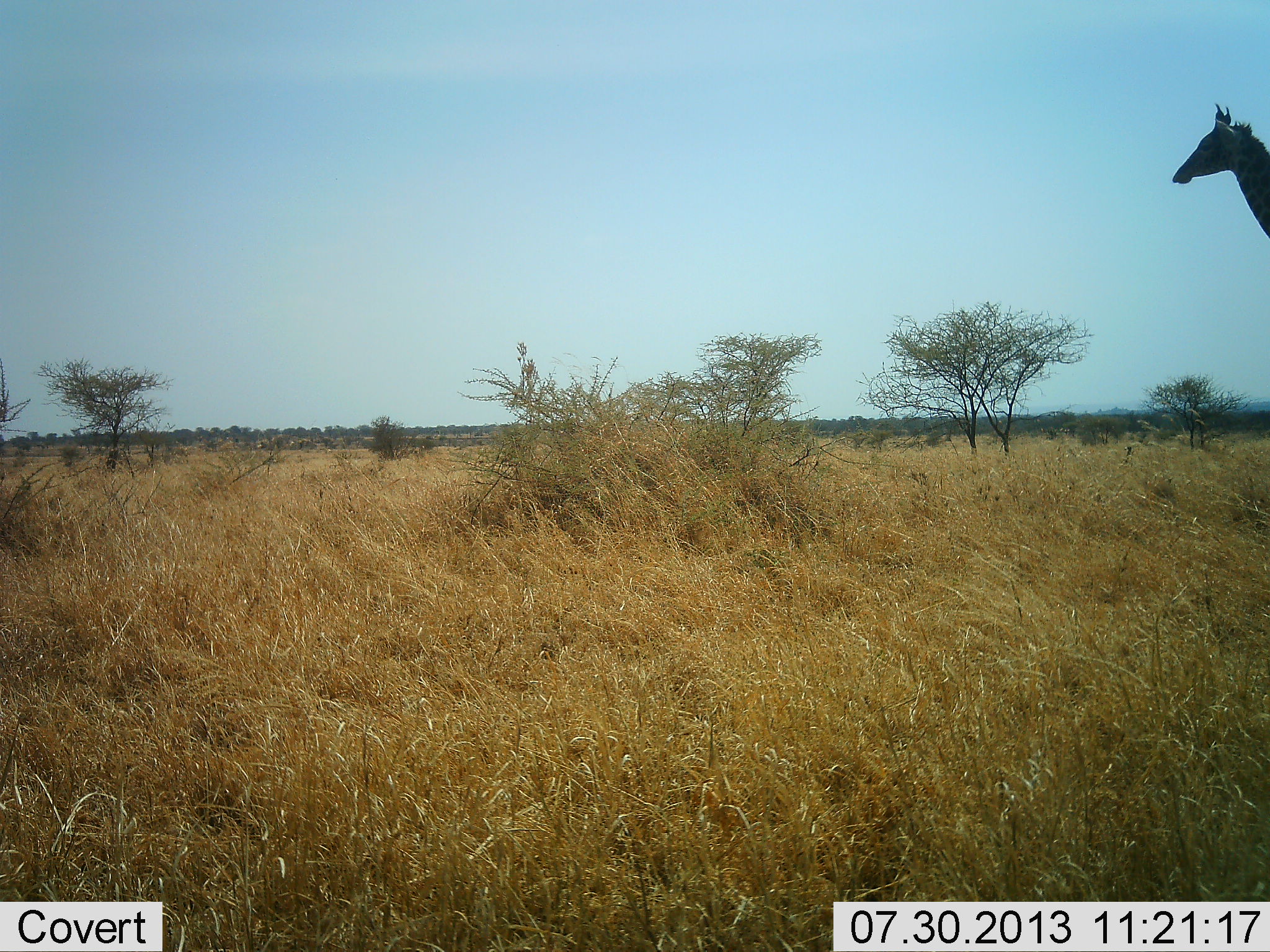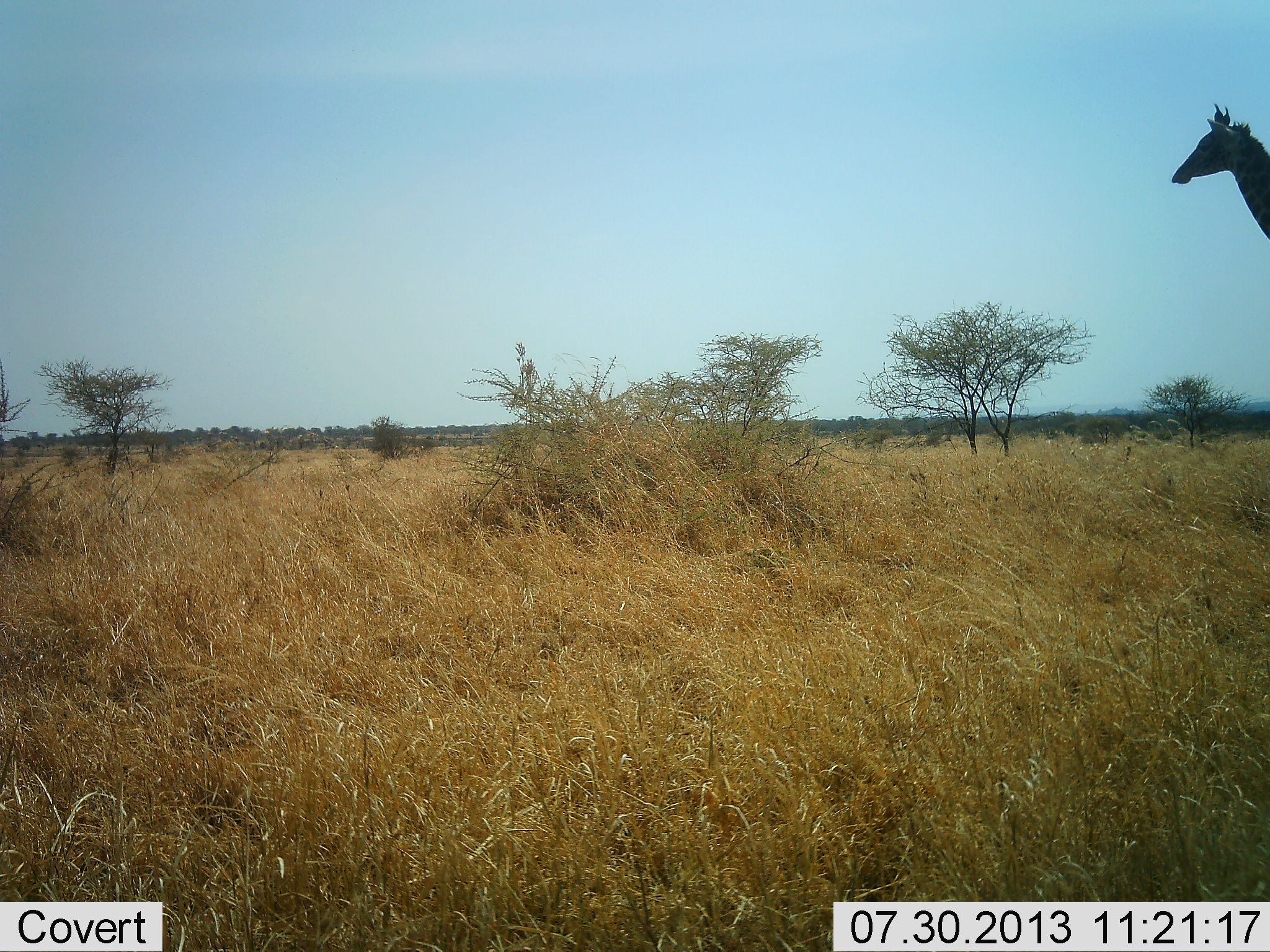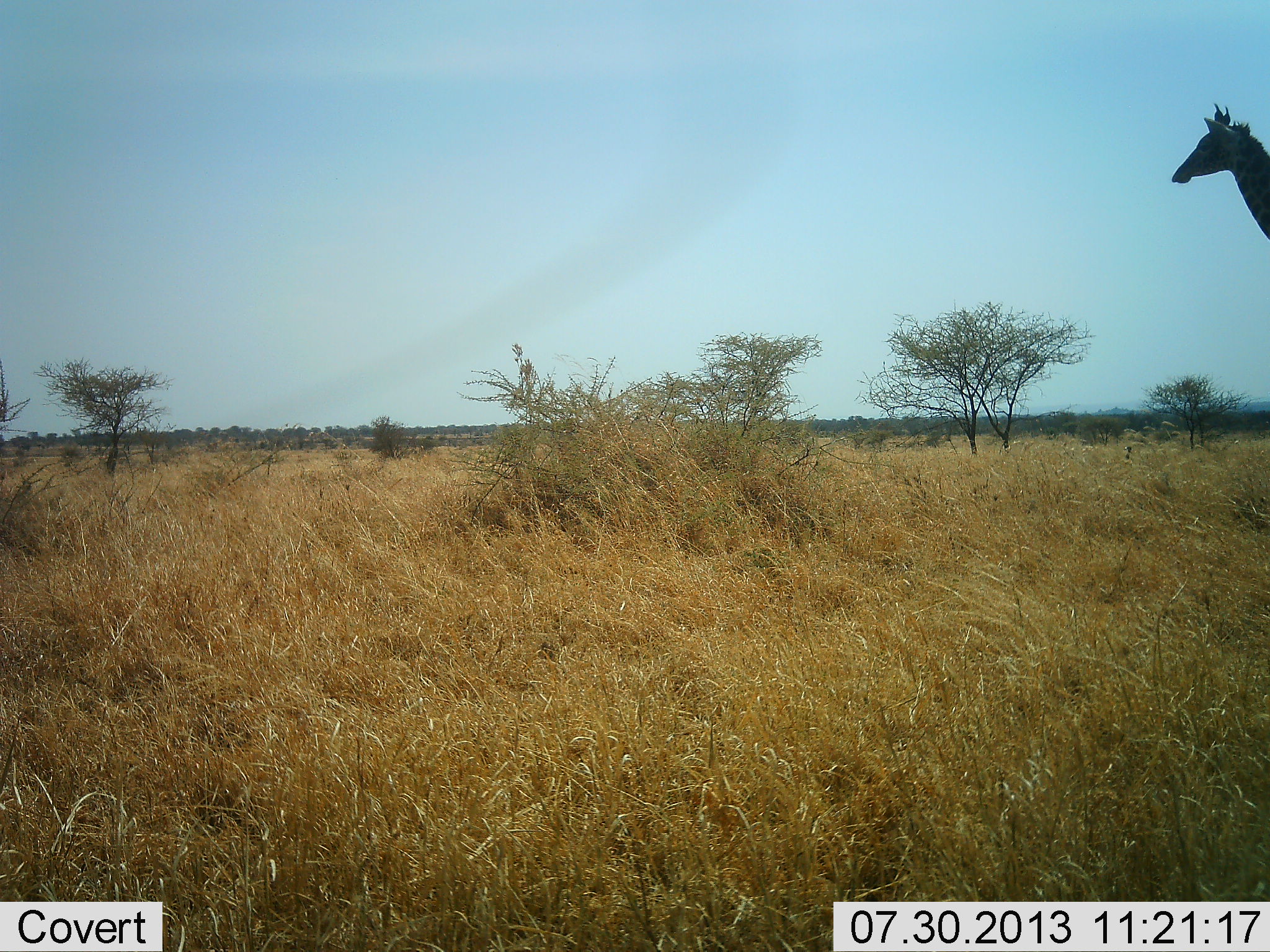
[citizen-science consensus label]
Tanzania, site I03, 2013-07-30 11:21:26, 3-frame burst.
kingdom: Animalia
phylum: Chordata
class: Mammalia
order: Artiodactyla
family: Giraffidae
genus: Giraffa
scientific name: Giraffa camelopardalis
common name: giraffe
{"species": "giraffe (Giraffa camelopardalis)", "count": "1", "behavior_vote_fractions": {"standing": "94%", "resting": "0%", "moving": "6%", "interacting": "0%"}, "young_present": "0%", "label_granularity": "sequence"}